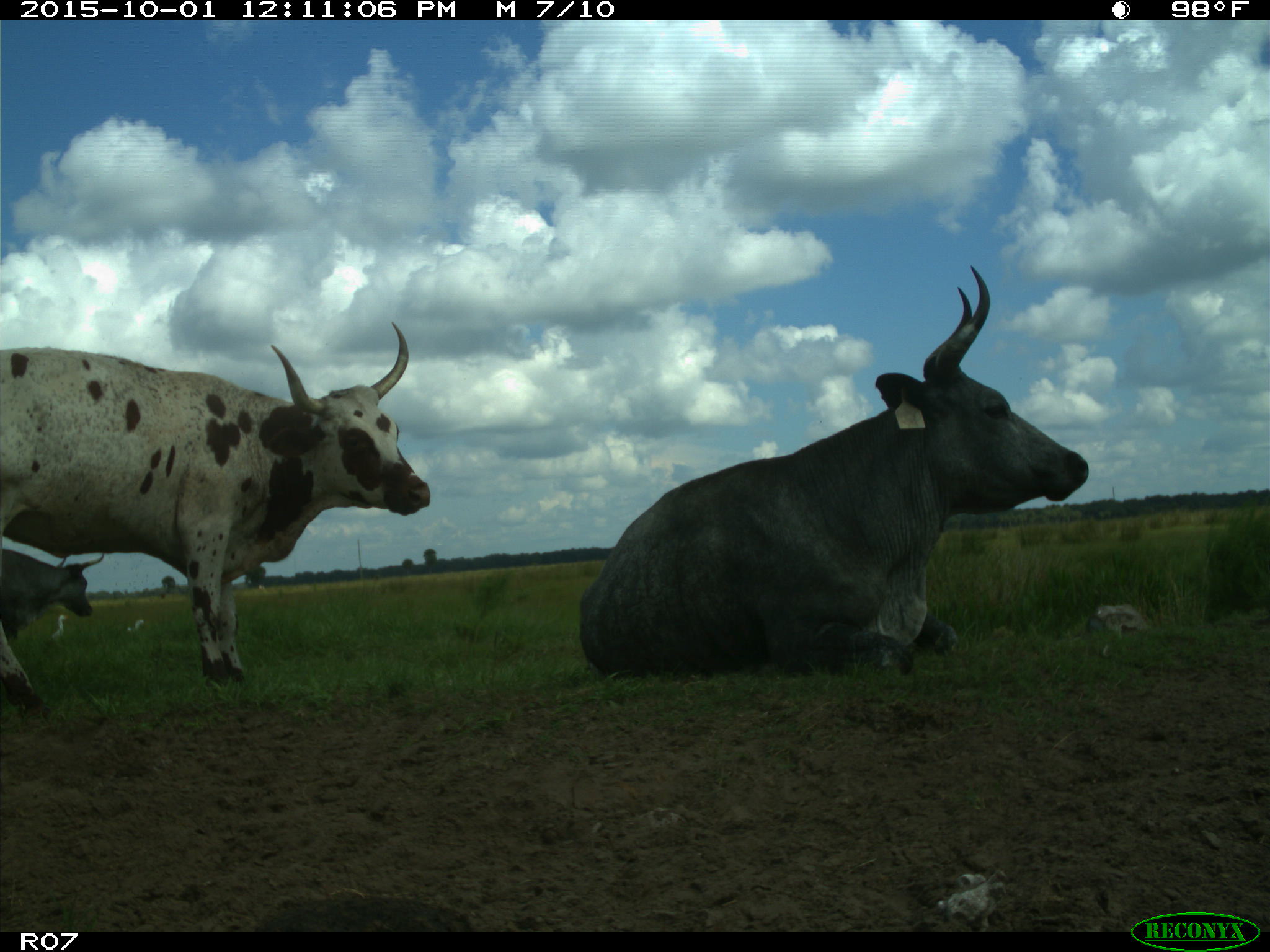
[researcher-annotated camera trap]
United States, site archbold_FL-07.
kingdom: Animalia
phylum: Chordata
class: Mammalia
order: Artiodactyla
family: Bovidae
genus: Bos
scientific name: Bos taurus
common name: domestic cow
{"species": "Bos taurus (domestic cow)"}